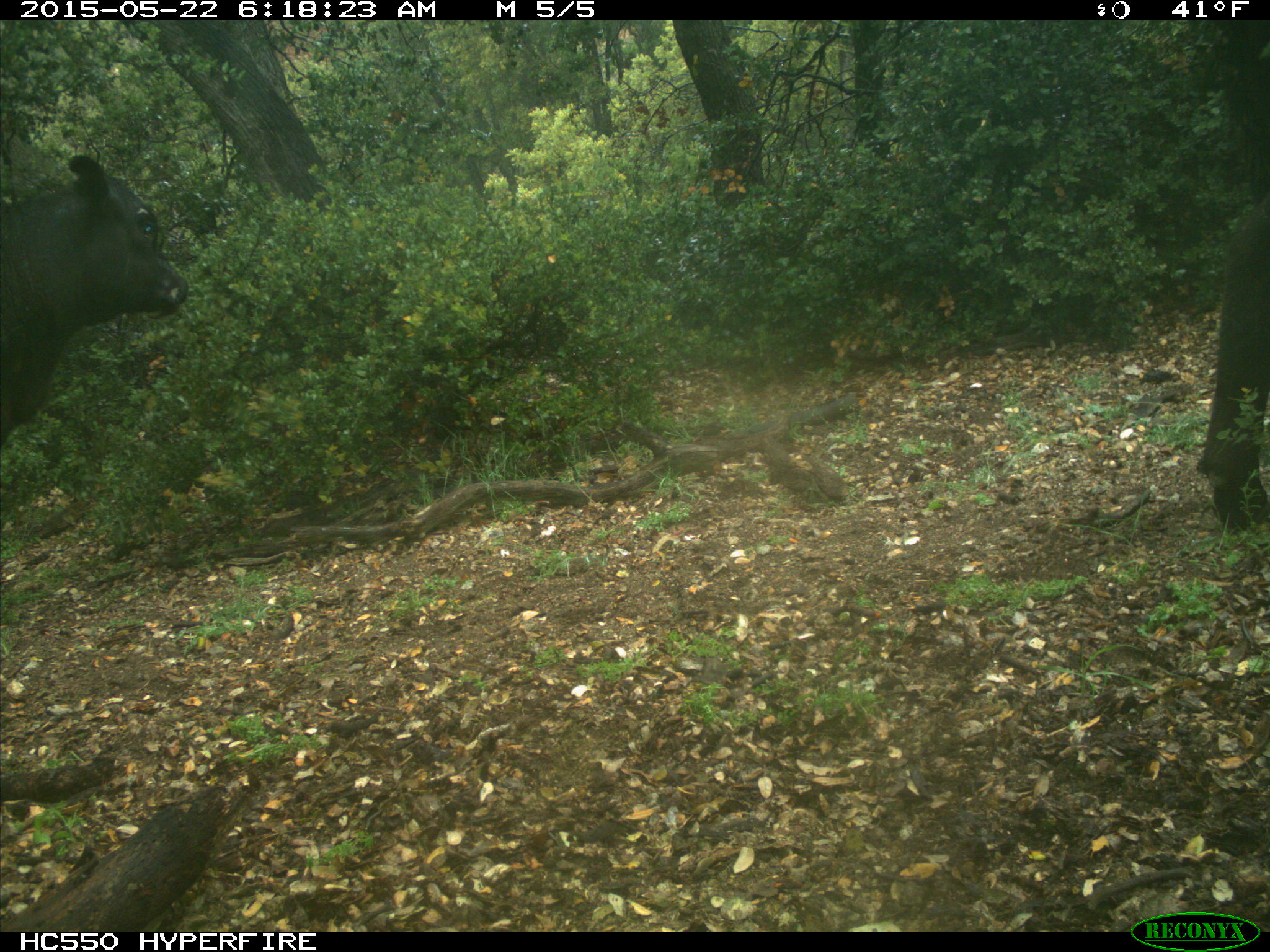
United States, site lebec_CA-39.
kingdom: Animalia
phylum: Chordata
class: Mammalia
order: Artiodactyla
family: Bovidae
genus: Bos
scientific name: Bos taurus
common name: domestic cow